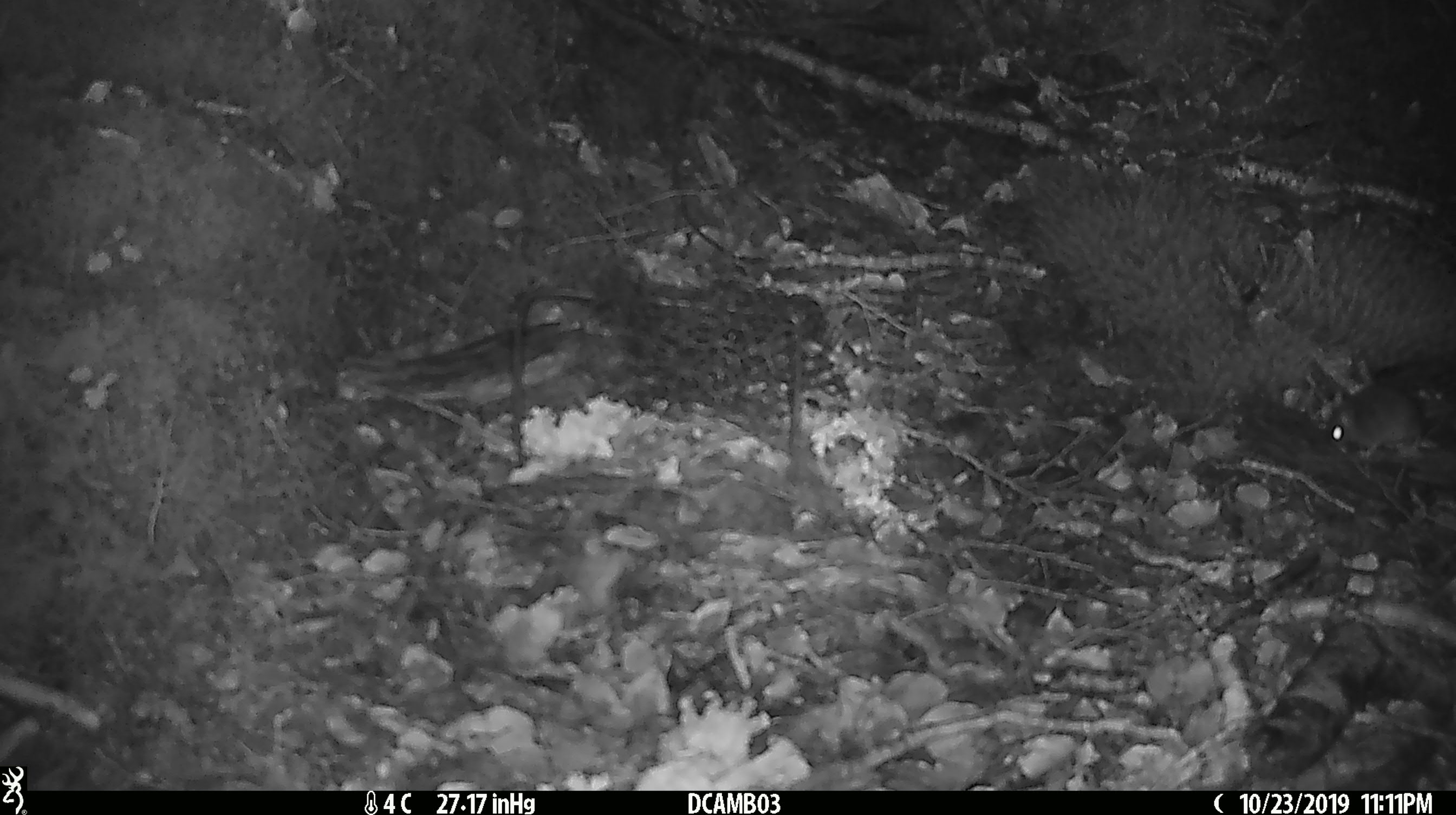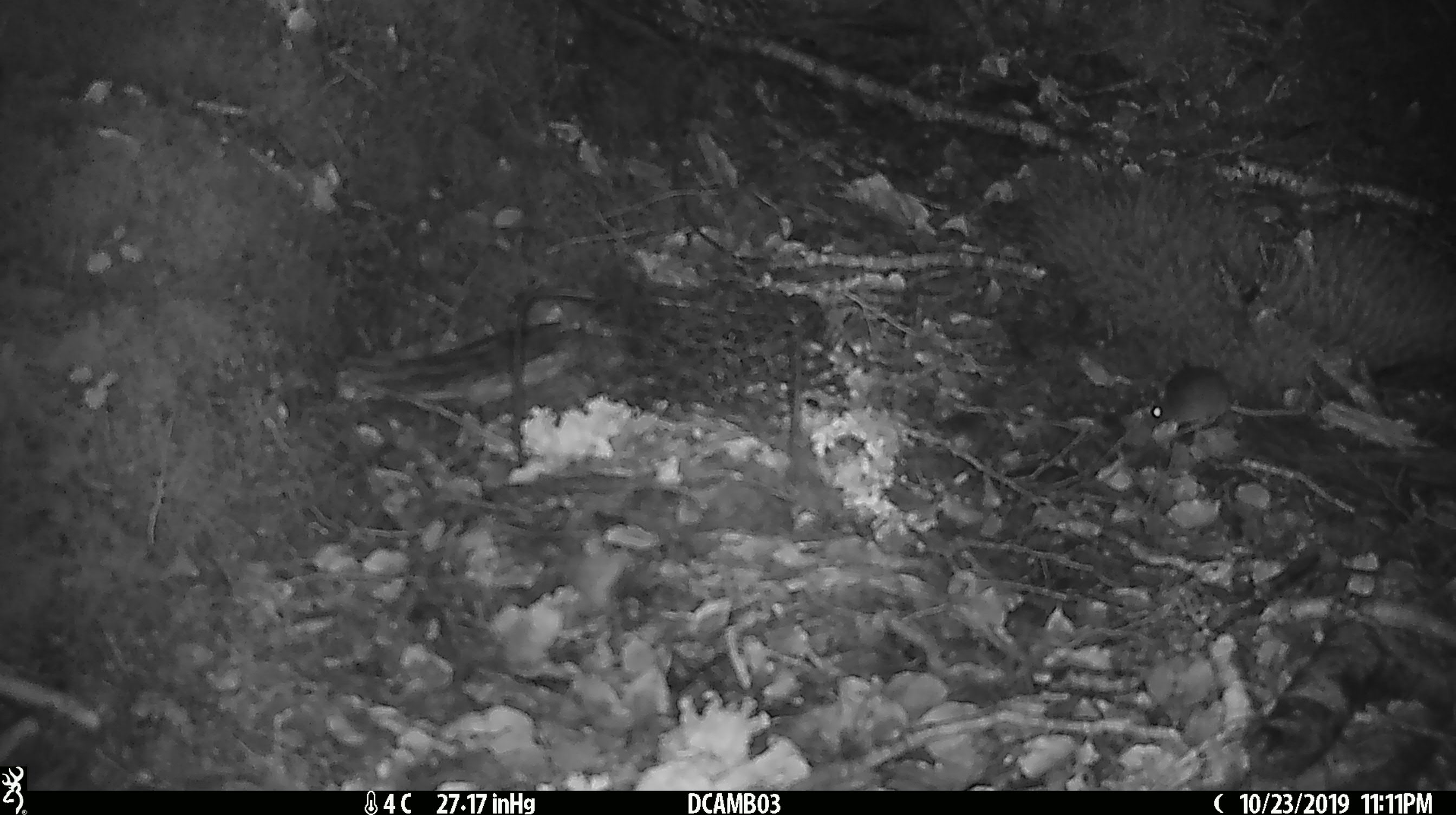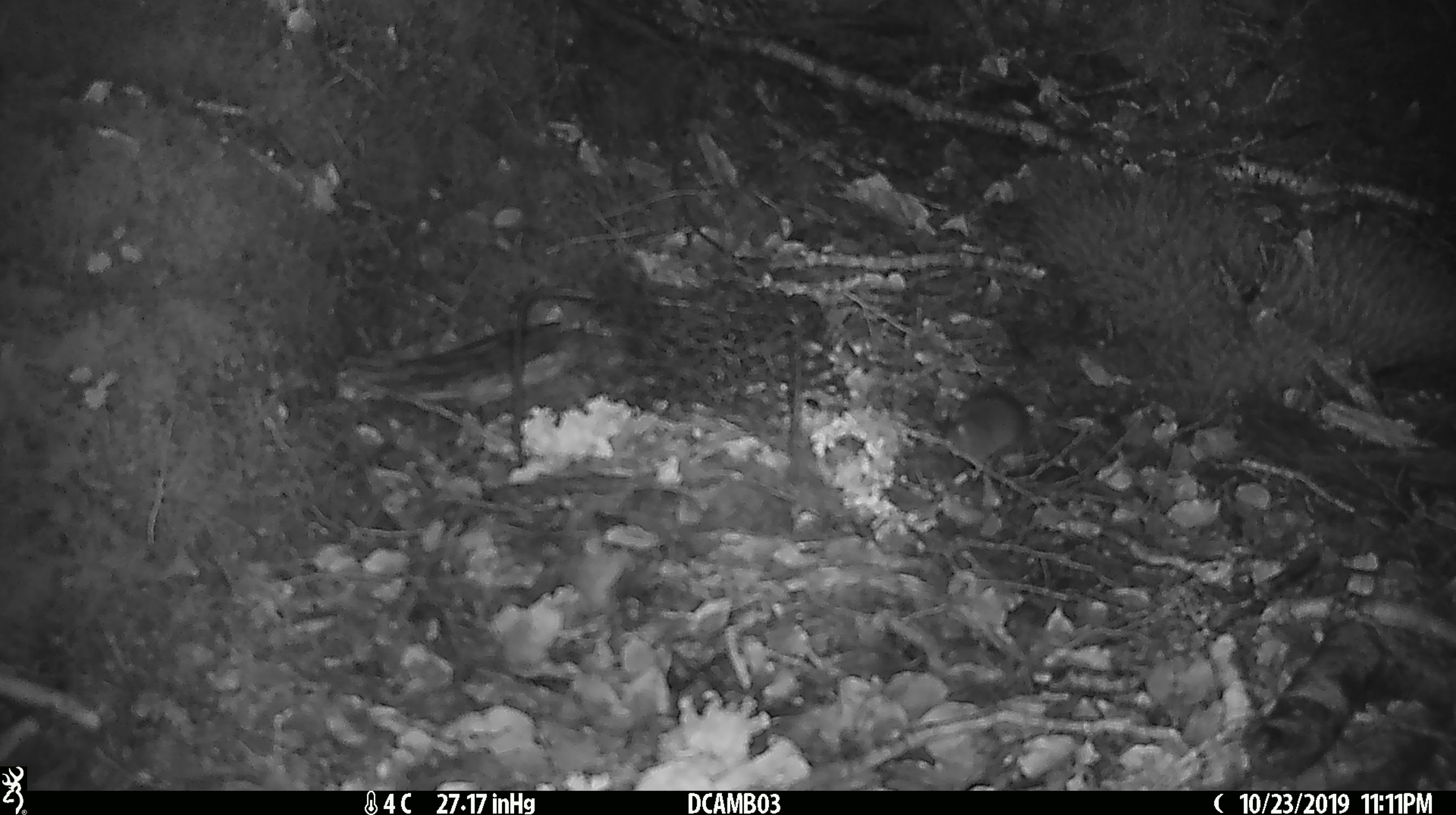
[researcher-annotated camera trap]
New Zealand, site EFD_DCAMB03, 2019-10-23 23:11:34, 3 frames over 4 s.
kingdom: Animalia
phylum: Chordata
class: Mammalia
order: Rodentia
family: Muridae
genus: Mus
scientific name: Mus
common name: mouse